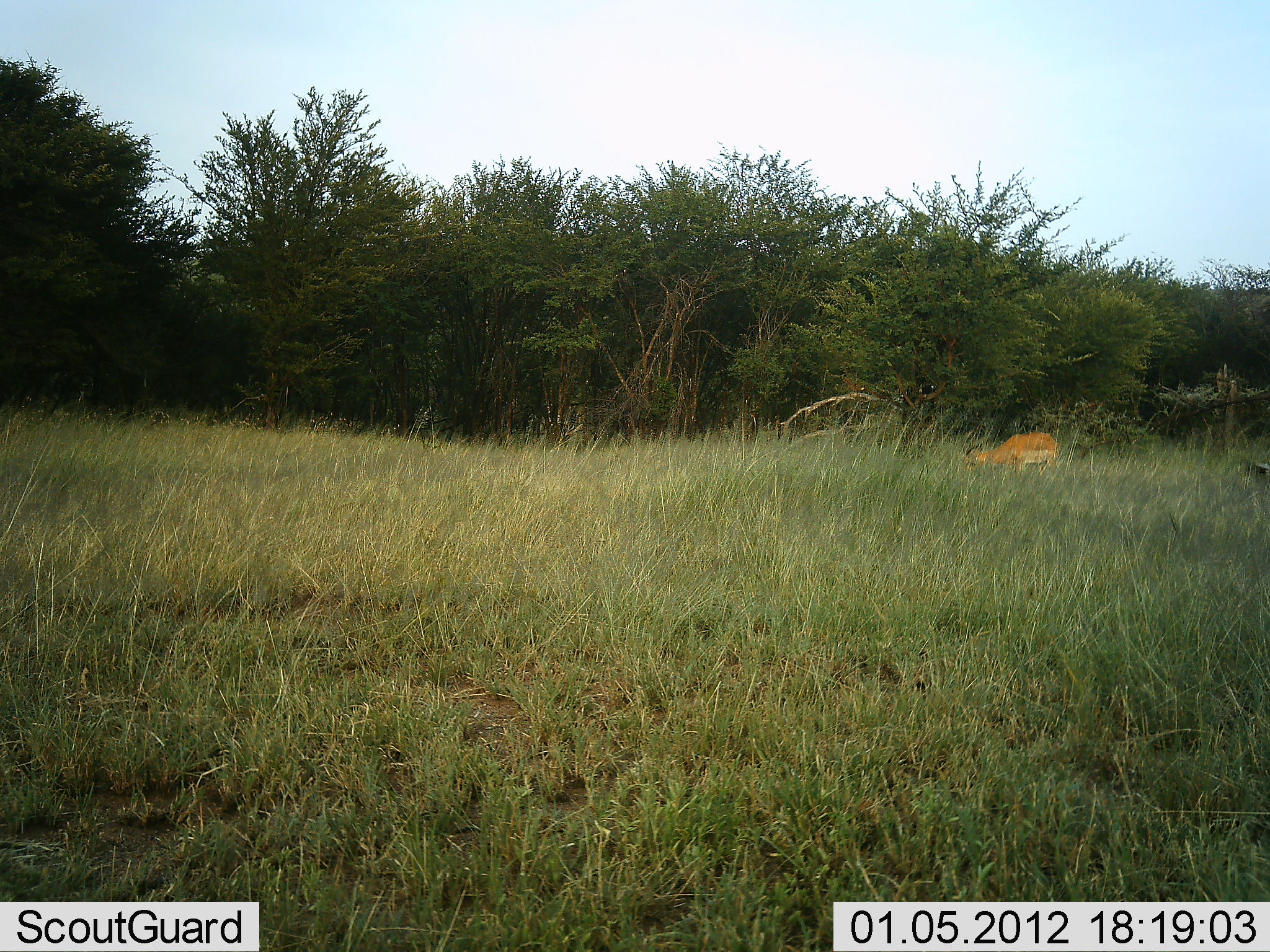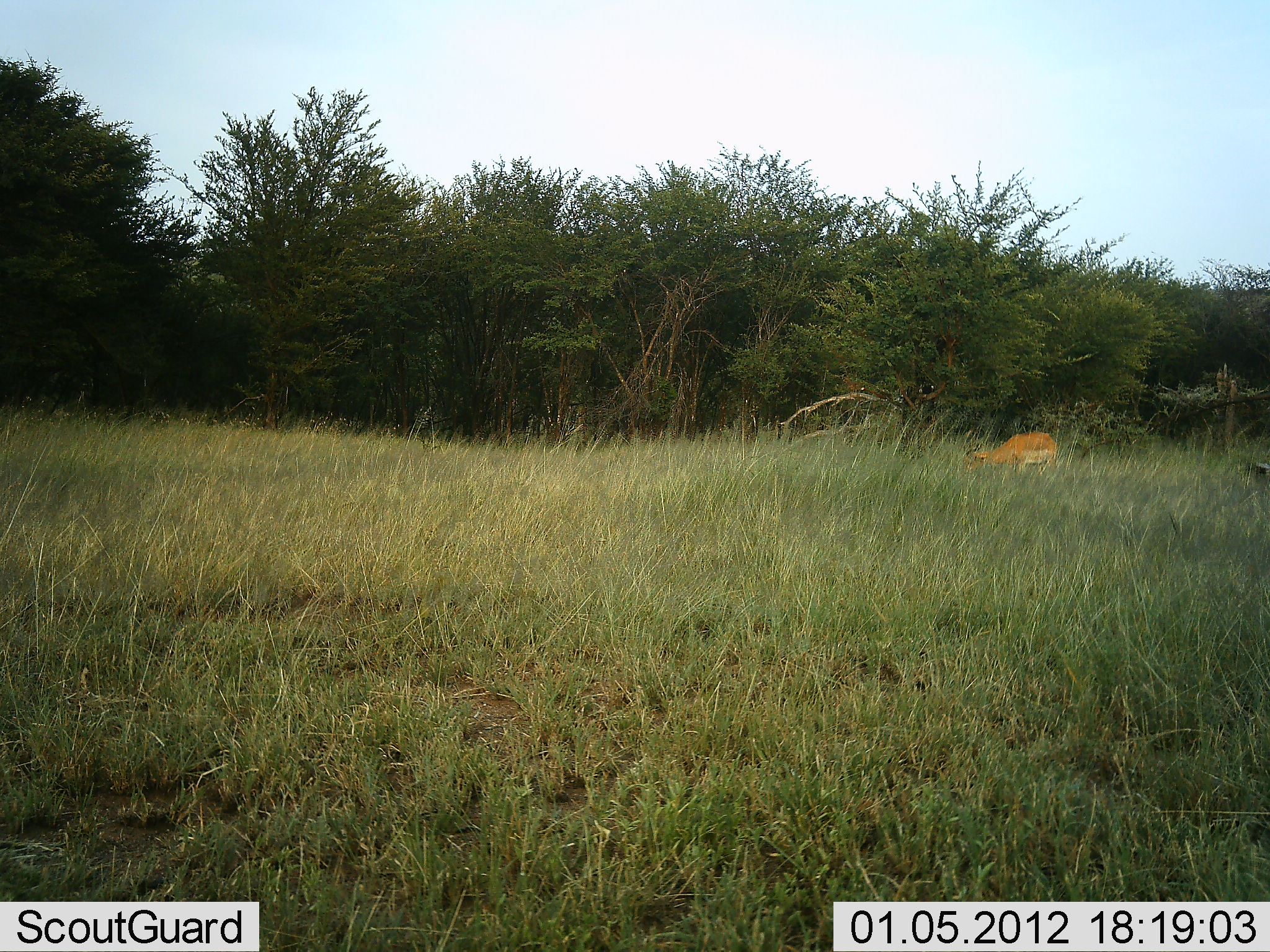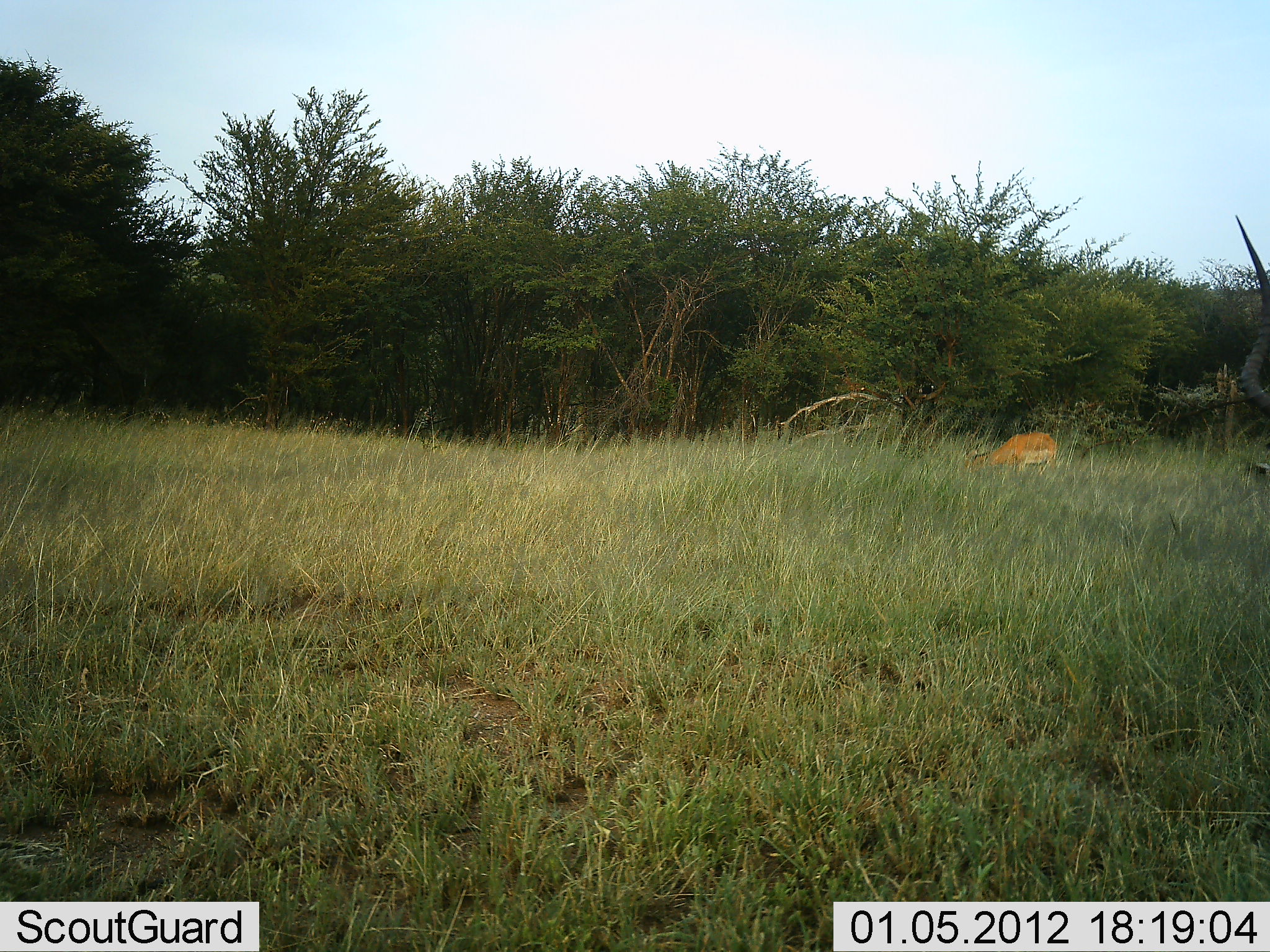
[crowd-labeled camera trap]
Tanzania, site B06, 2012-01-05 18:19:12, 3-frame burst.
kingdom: Animalia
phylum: Chordata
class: Mammalia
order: Artiodactyla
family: Bovidae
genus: Aepyceros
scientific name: Aepyceros melampus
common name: impala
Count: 2.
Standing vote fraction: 35%.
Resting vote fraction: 0%.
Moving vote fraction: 41%.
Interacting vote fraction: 0%.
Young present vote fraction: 0%.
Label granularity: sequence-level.